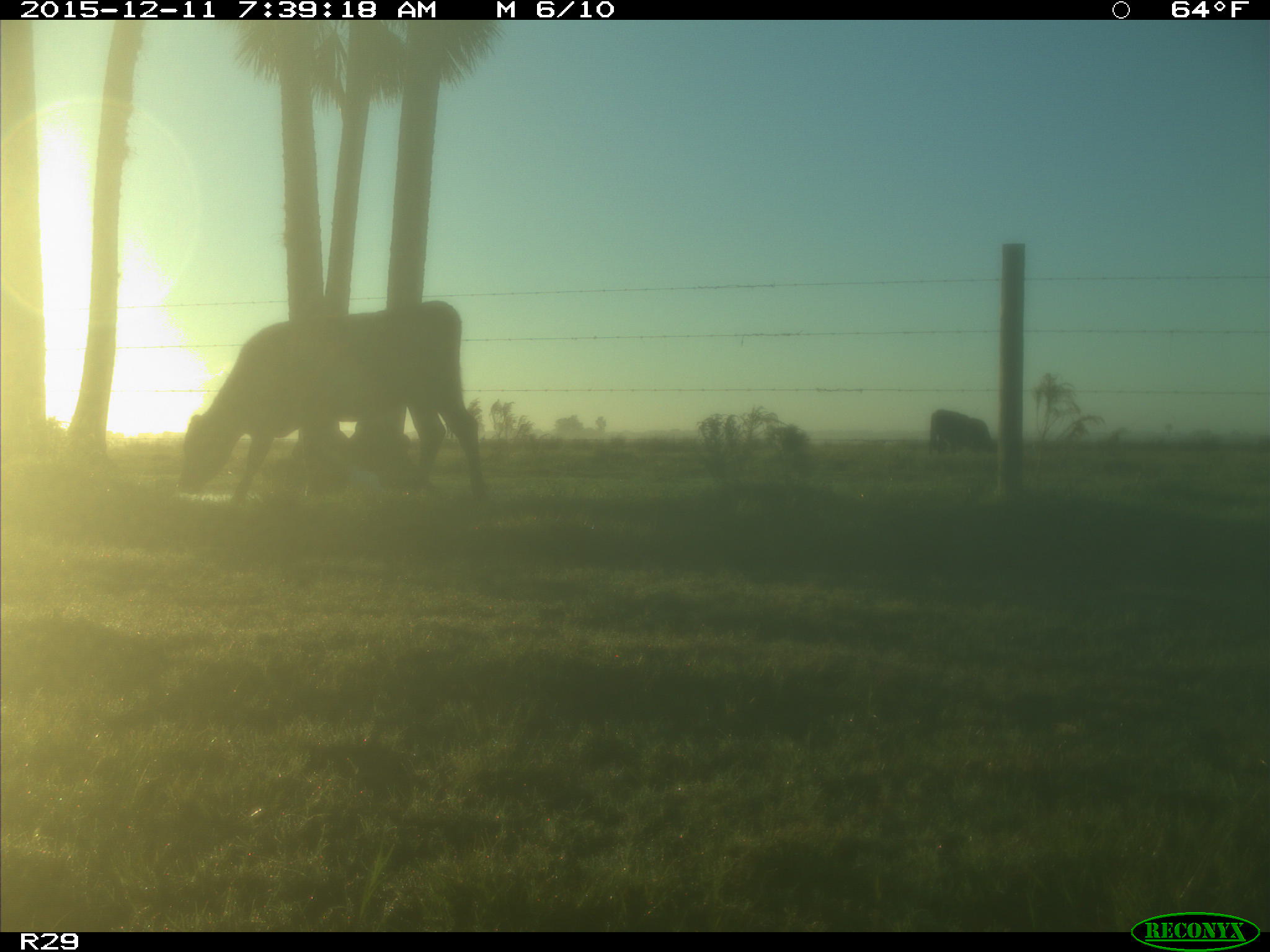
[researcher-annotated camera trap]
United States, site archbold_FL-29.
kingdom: Animalia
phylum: Chordata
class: Mammalia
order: Artiodactyla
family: Bovidae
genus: Bos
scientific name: Bos taurus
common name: domestic cow